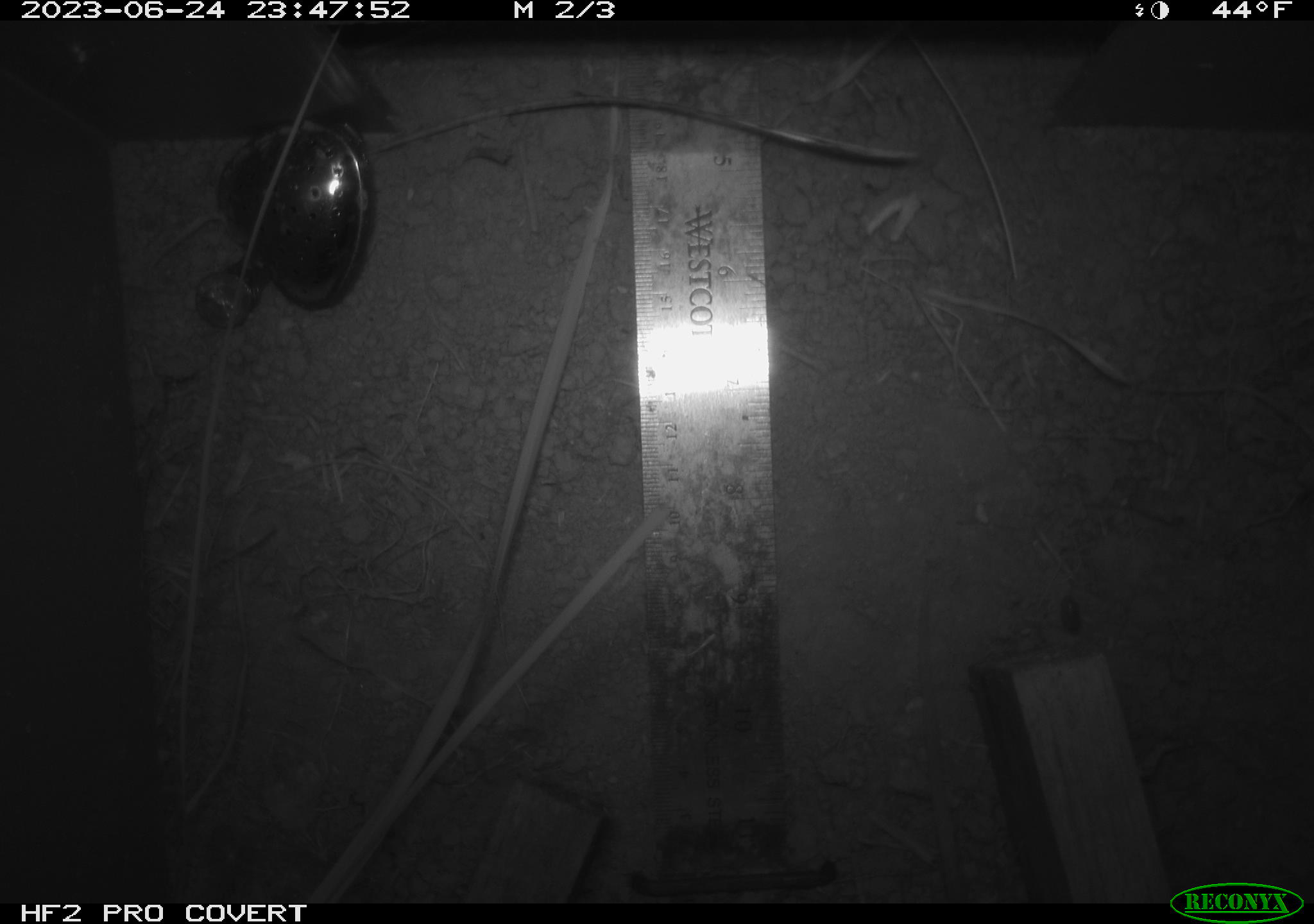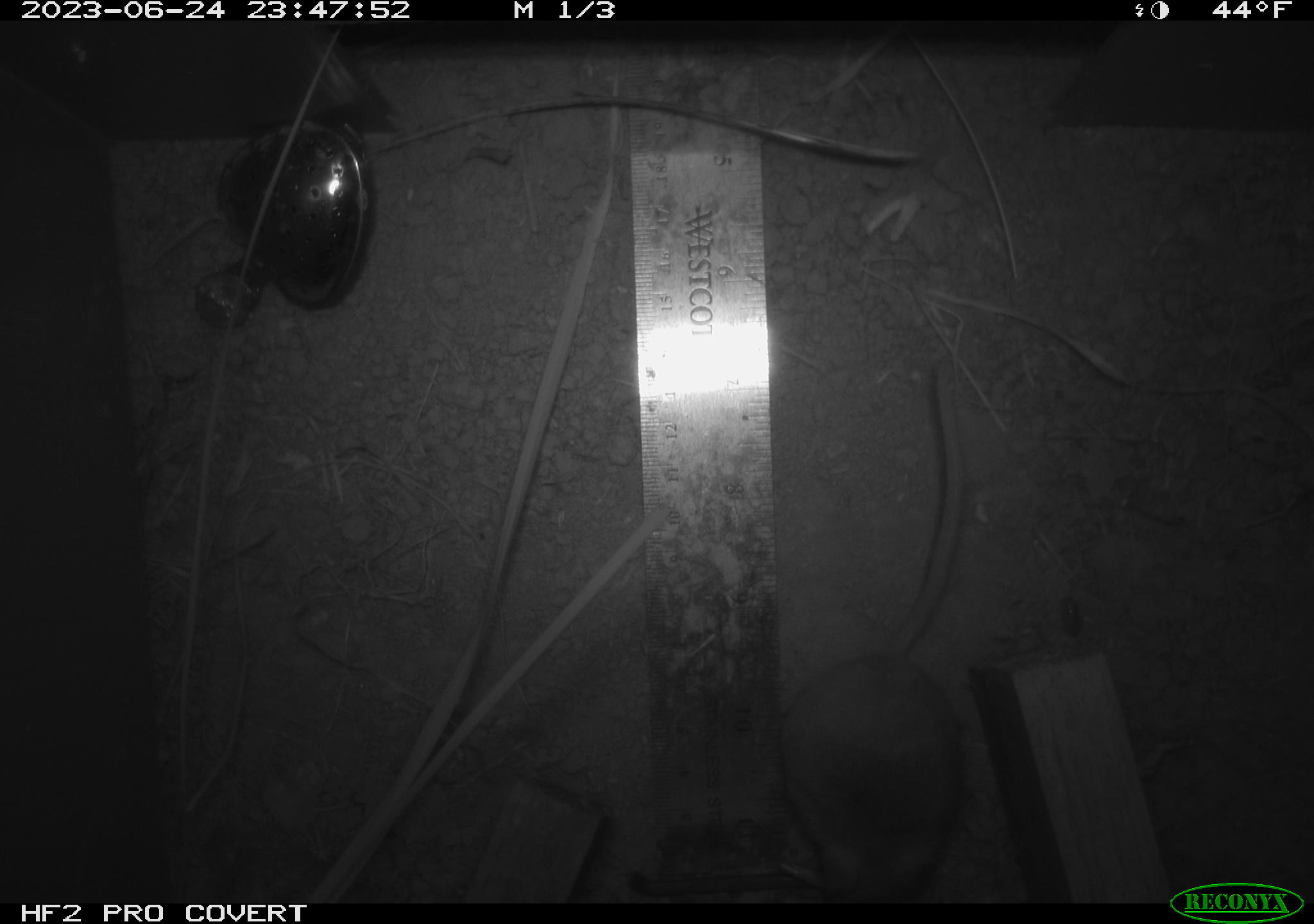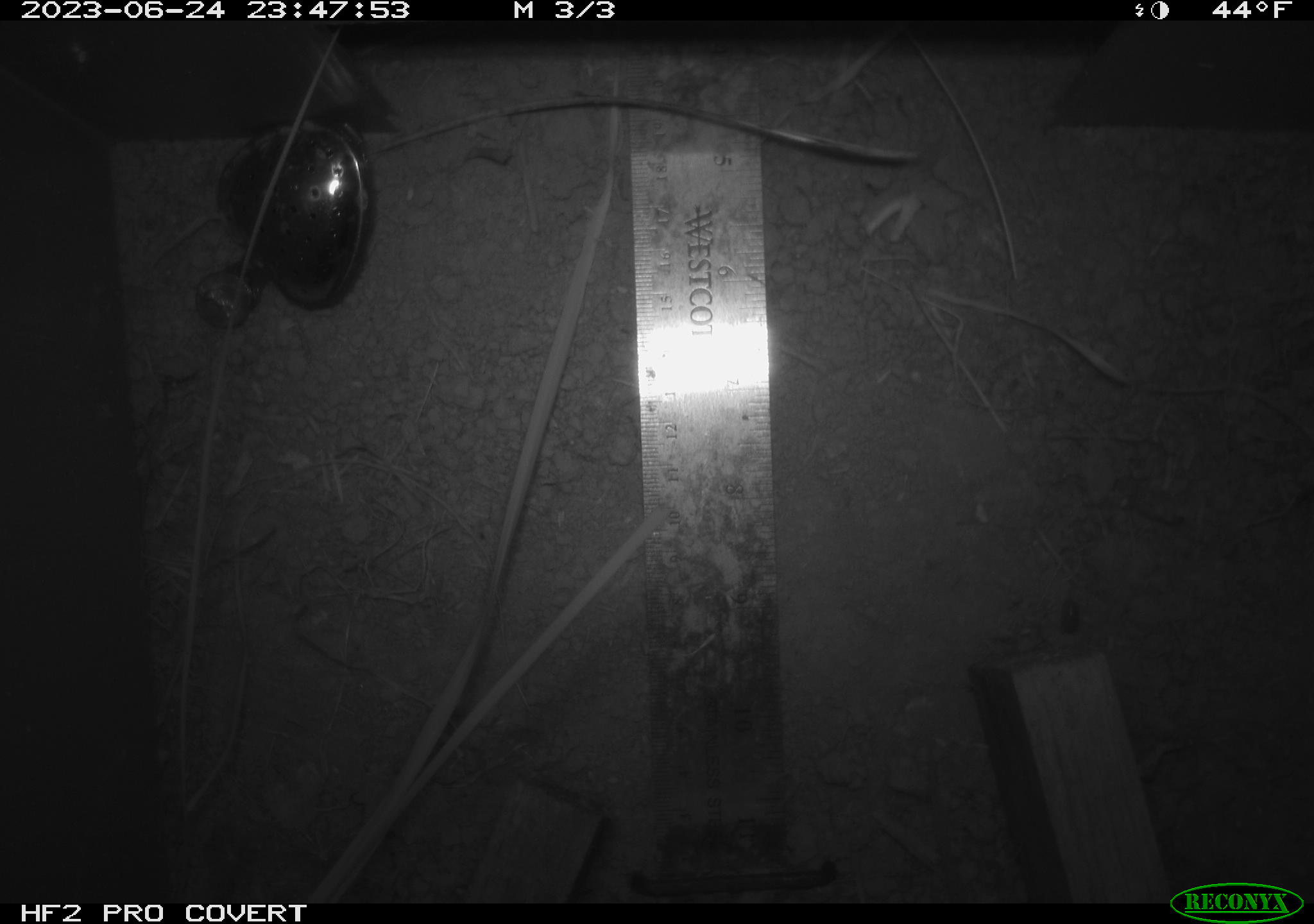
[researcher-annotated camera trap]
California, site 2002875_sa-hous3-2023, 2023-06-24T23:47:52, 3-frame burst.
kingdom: Animalia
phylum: Chordata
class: Mammalia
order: Rodentia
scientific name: Rodentia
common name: mouse species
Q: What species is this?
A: Mouse species (Rodentia).